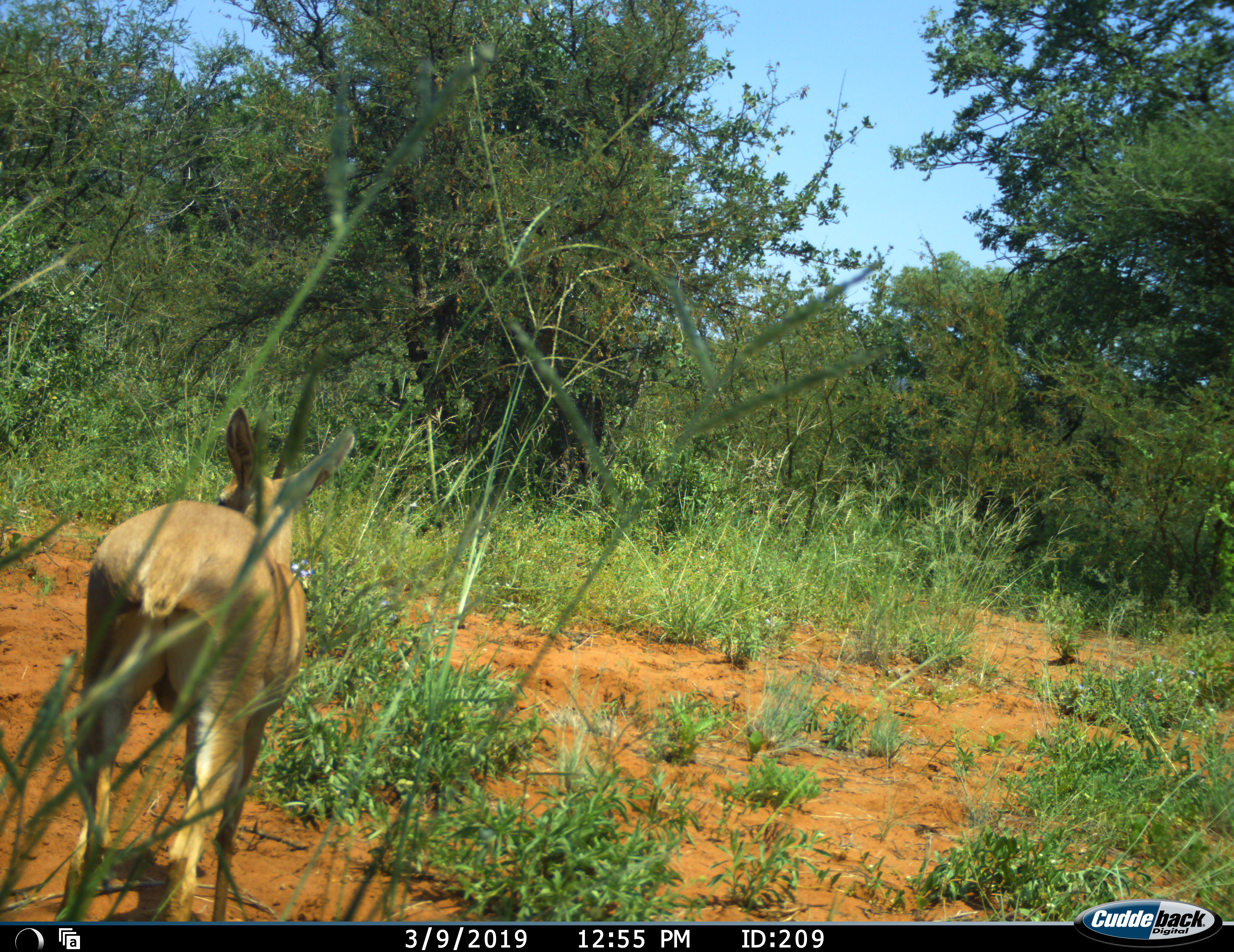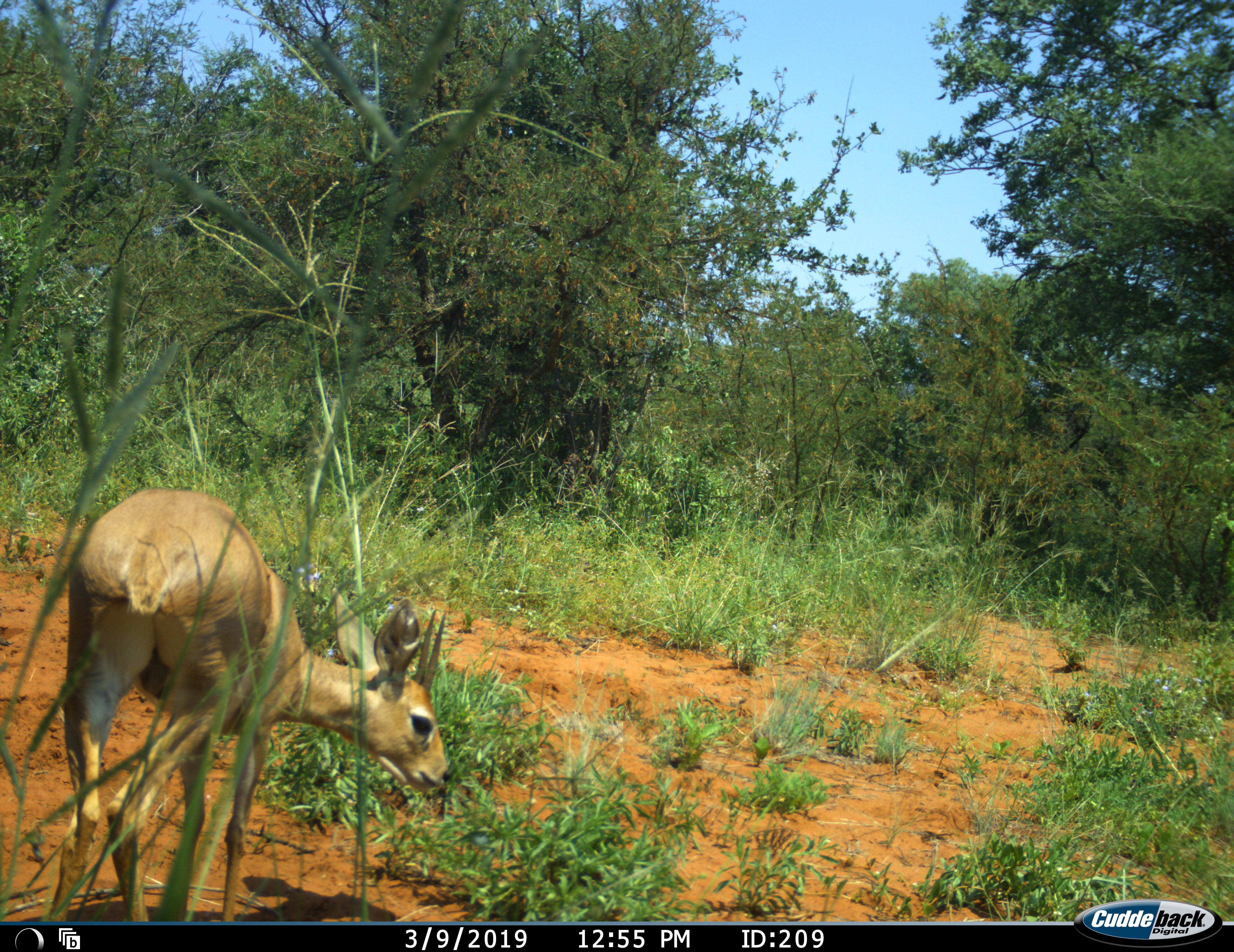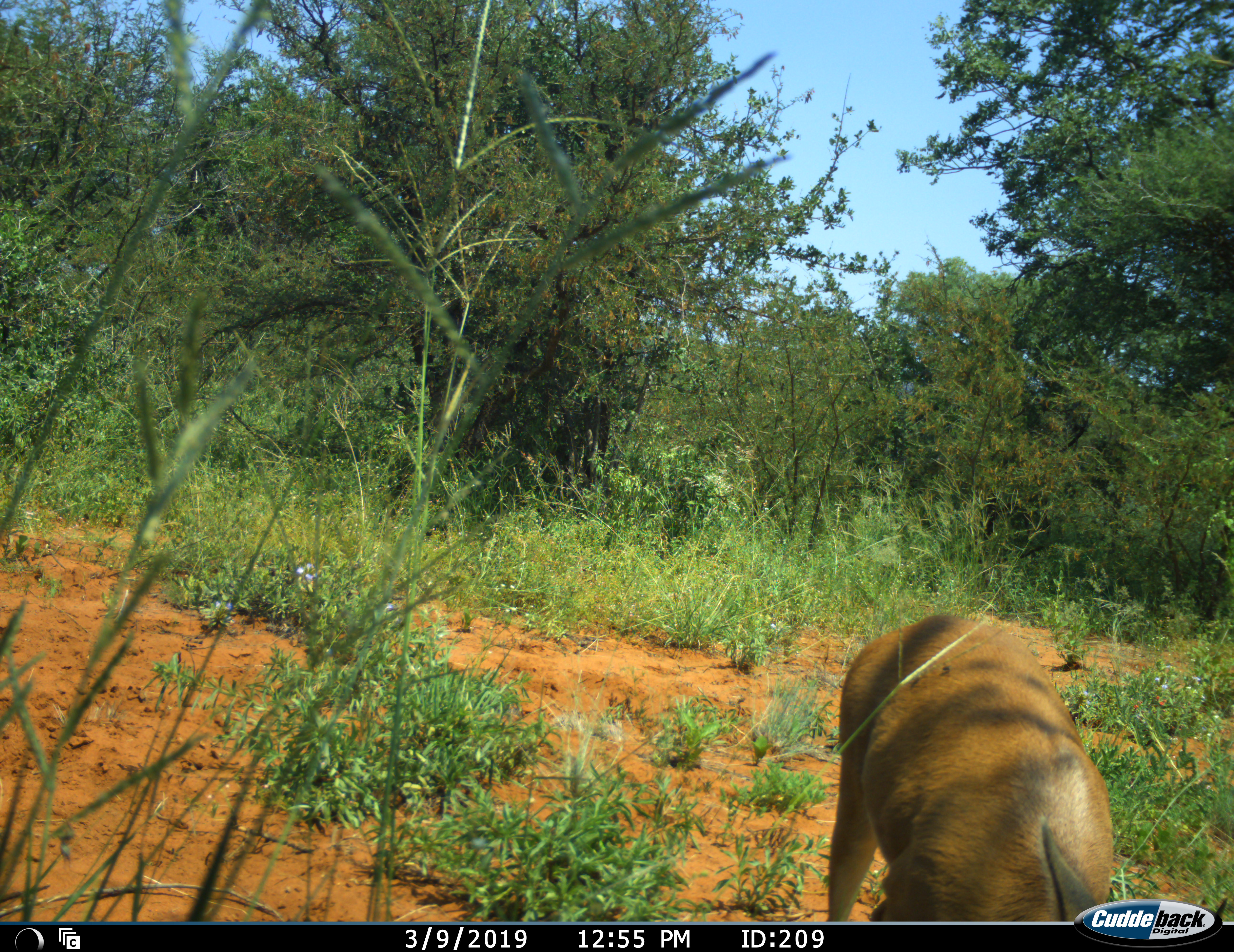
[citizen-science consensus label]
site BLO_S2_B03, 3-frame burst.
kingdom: Animalia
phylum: Chordata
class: Mammalia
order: Artiodactyla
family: Bovidae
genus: Madoqua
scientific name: Madoqua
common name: dik-dik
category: dikdik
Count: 1.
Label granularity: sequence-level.